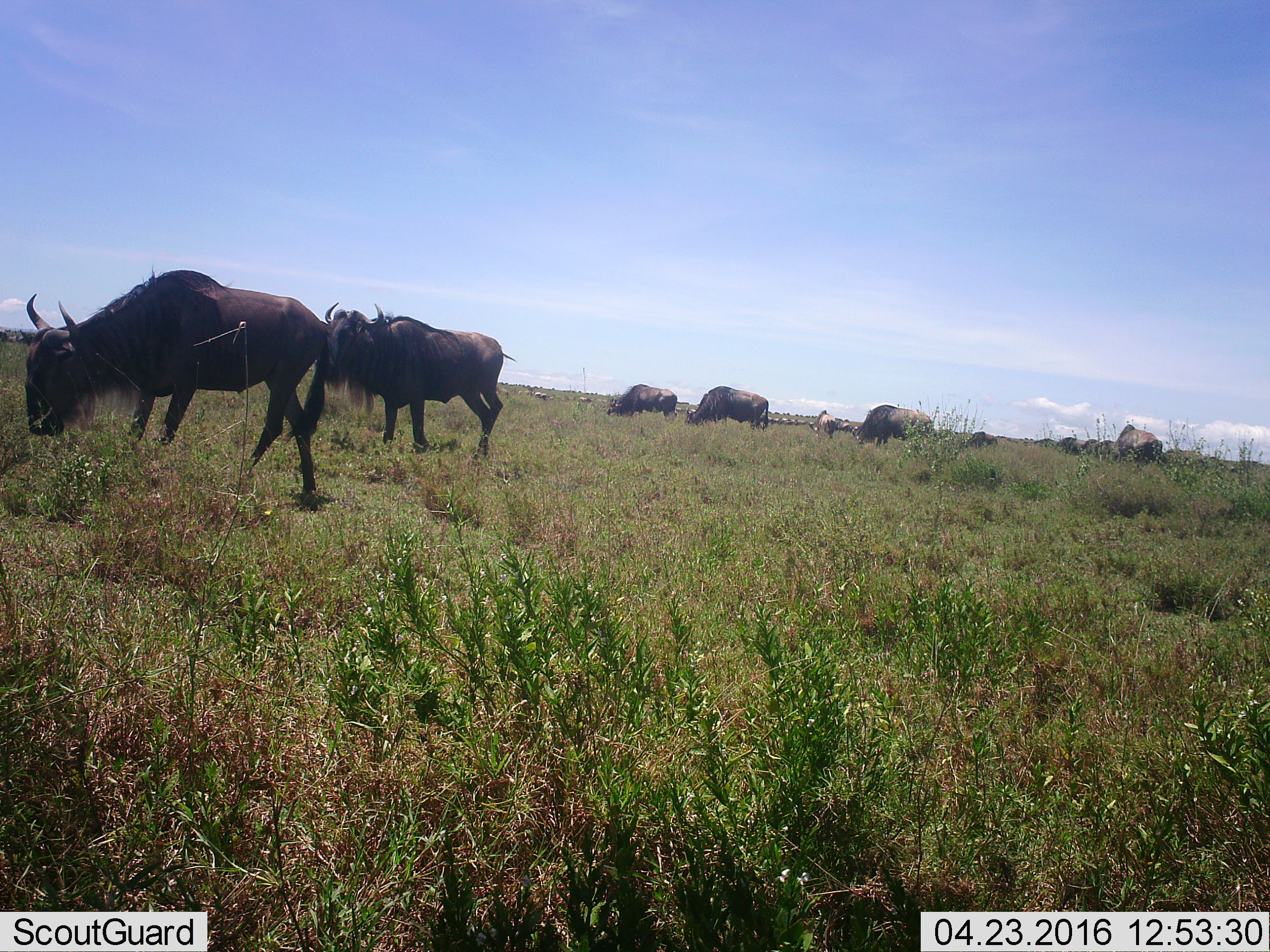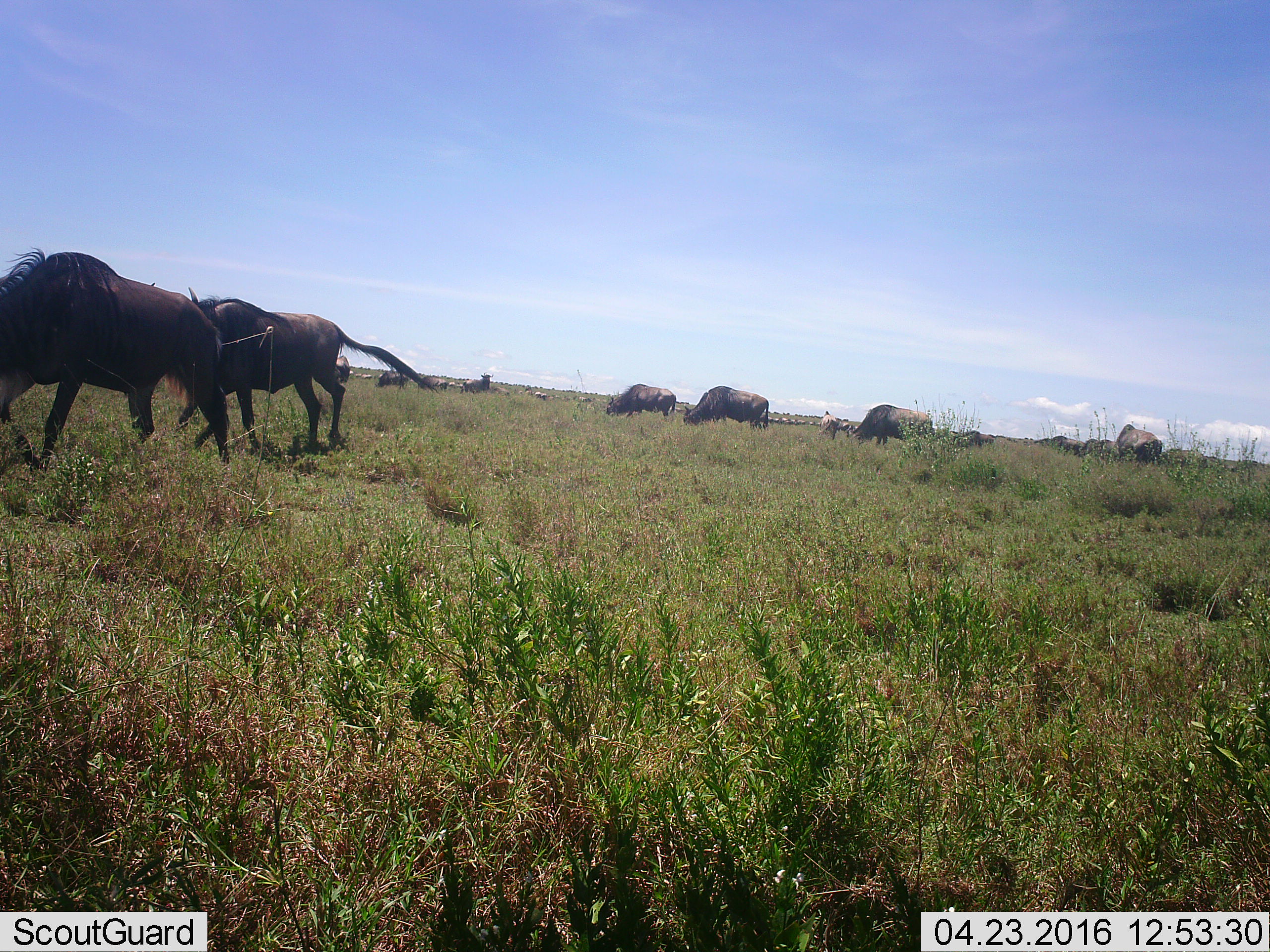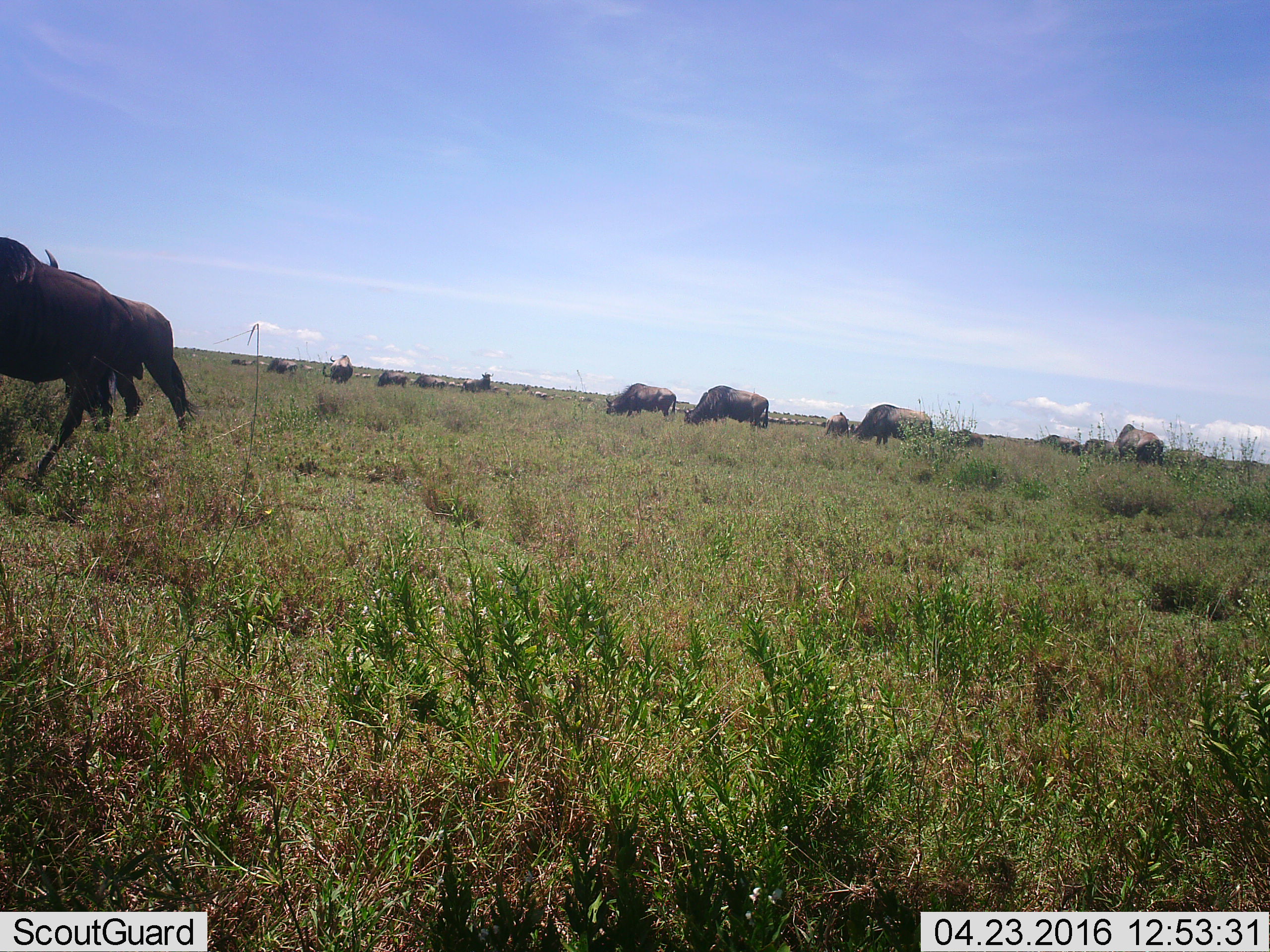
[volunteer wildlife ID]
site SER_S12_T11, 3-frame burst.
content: unidentified animal